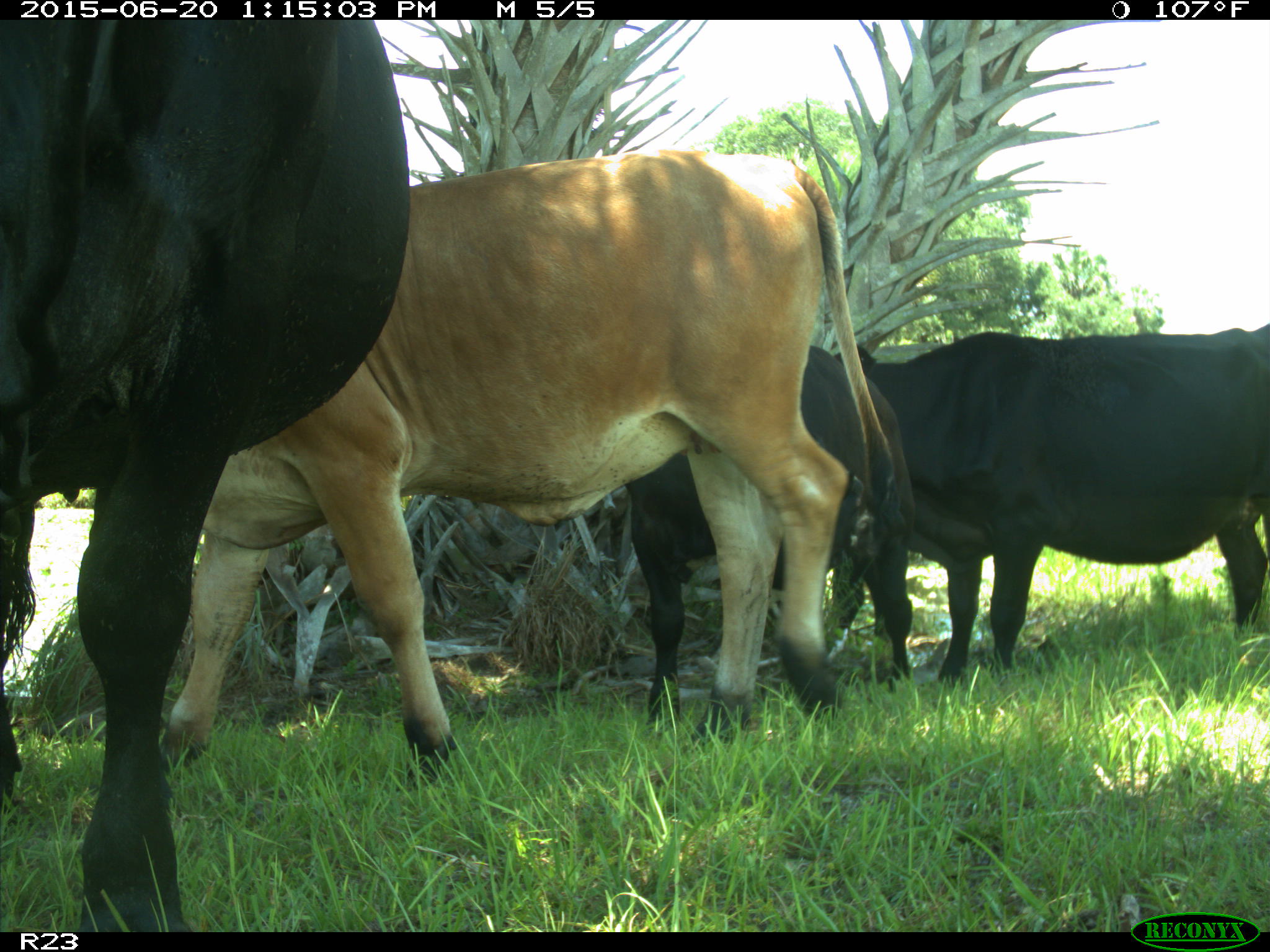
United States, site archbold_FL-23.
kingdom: Animalia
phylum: Chordata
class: Mammalia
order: Artiodactyla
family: Bovidae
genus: Bos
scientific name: Bos taurus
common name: domestic cow